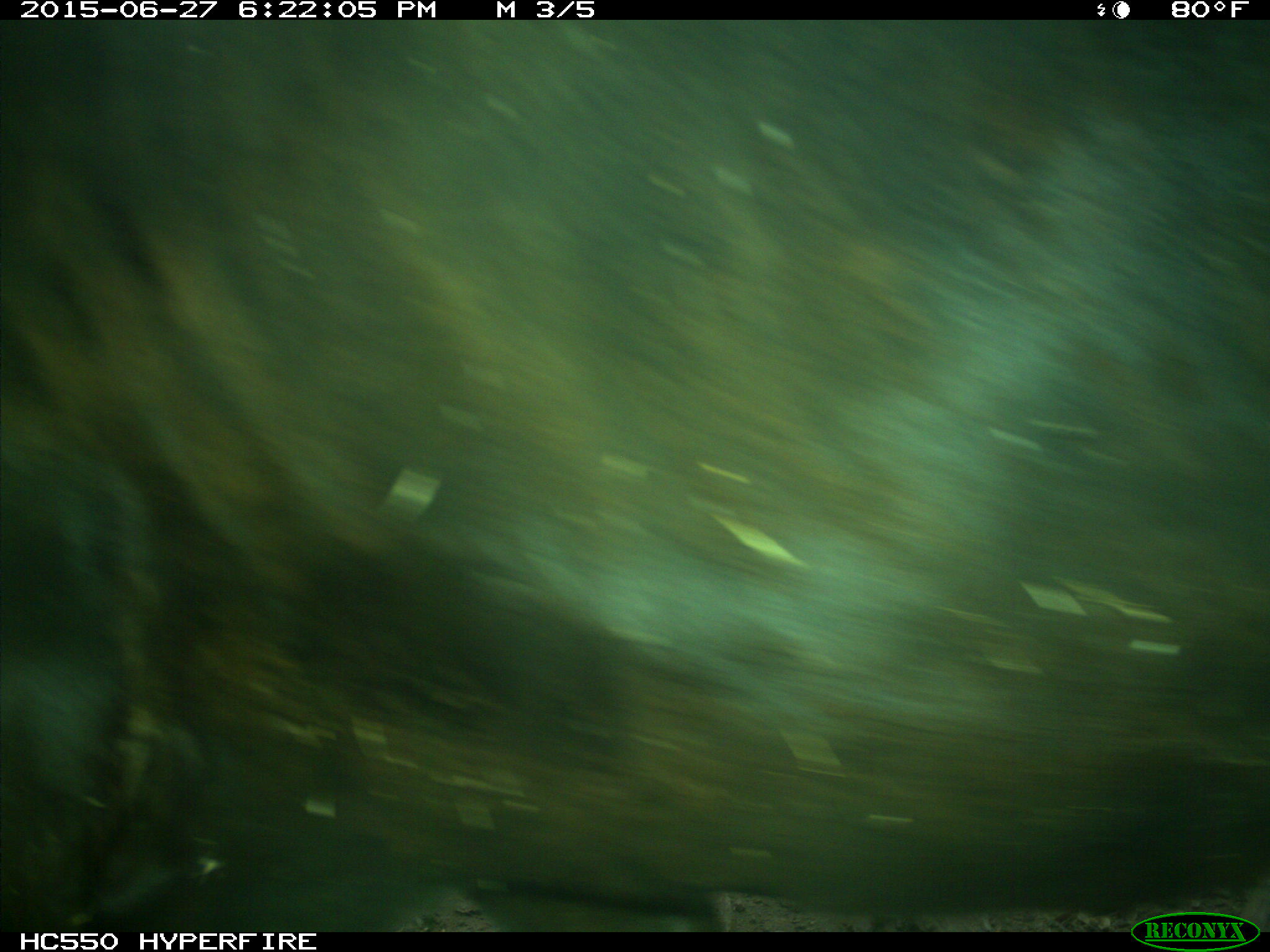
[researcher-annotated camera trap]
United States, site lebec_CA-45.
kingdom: Animalia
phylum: Chordata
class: Mammalia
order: Artiodactyla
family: Bovidae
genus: Bos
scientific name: Bos taurus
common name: domestic cow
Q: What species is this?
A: Bos taurus (domestic cow).